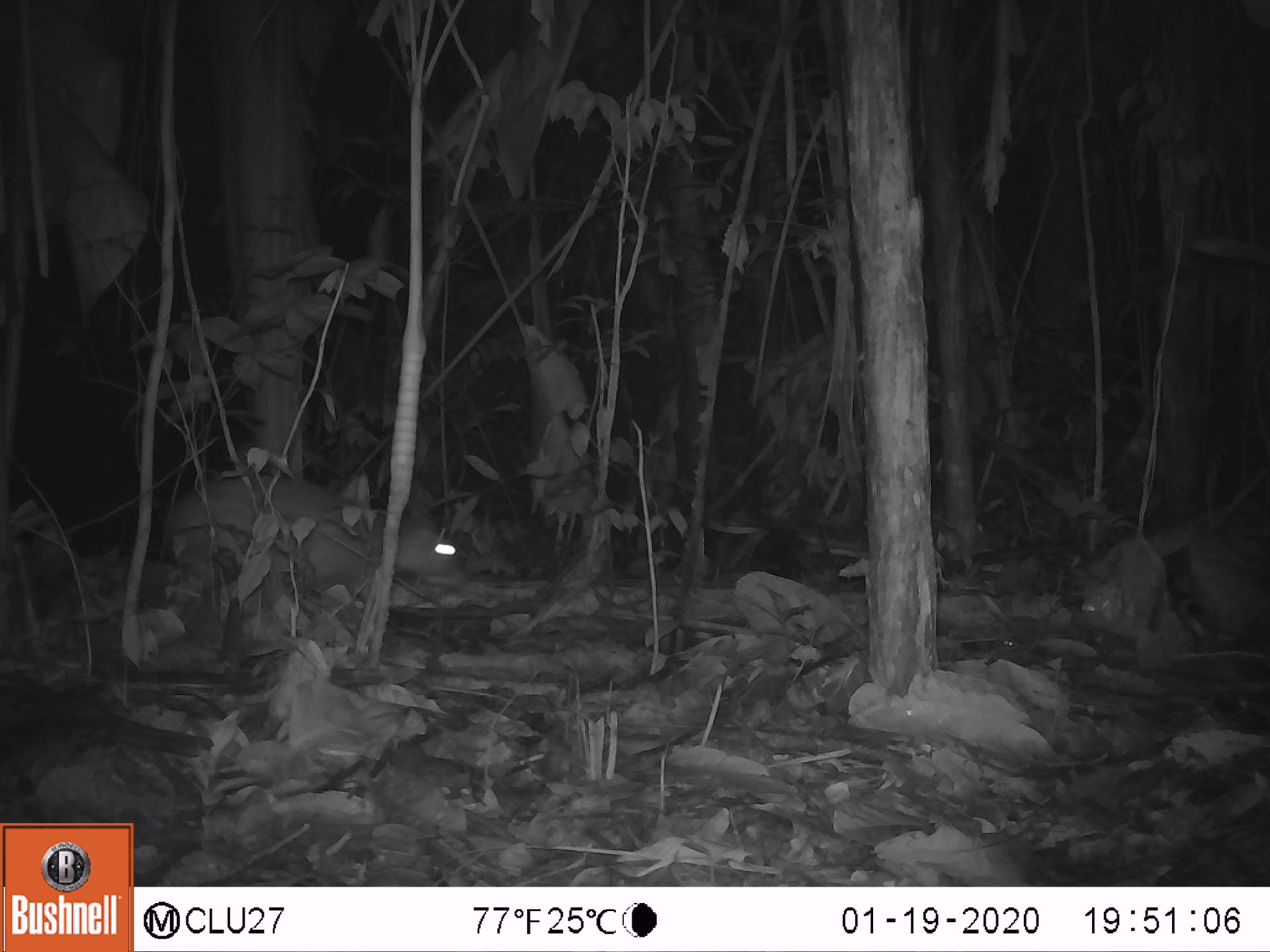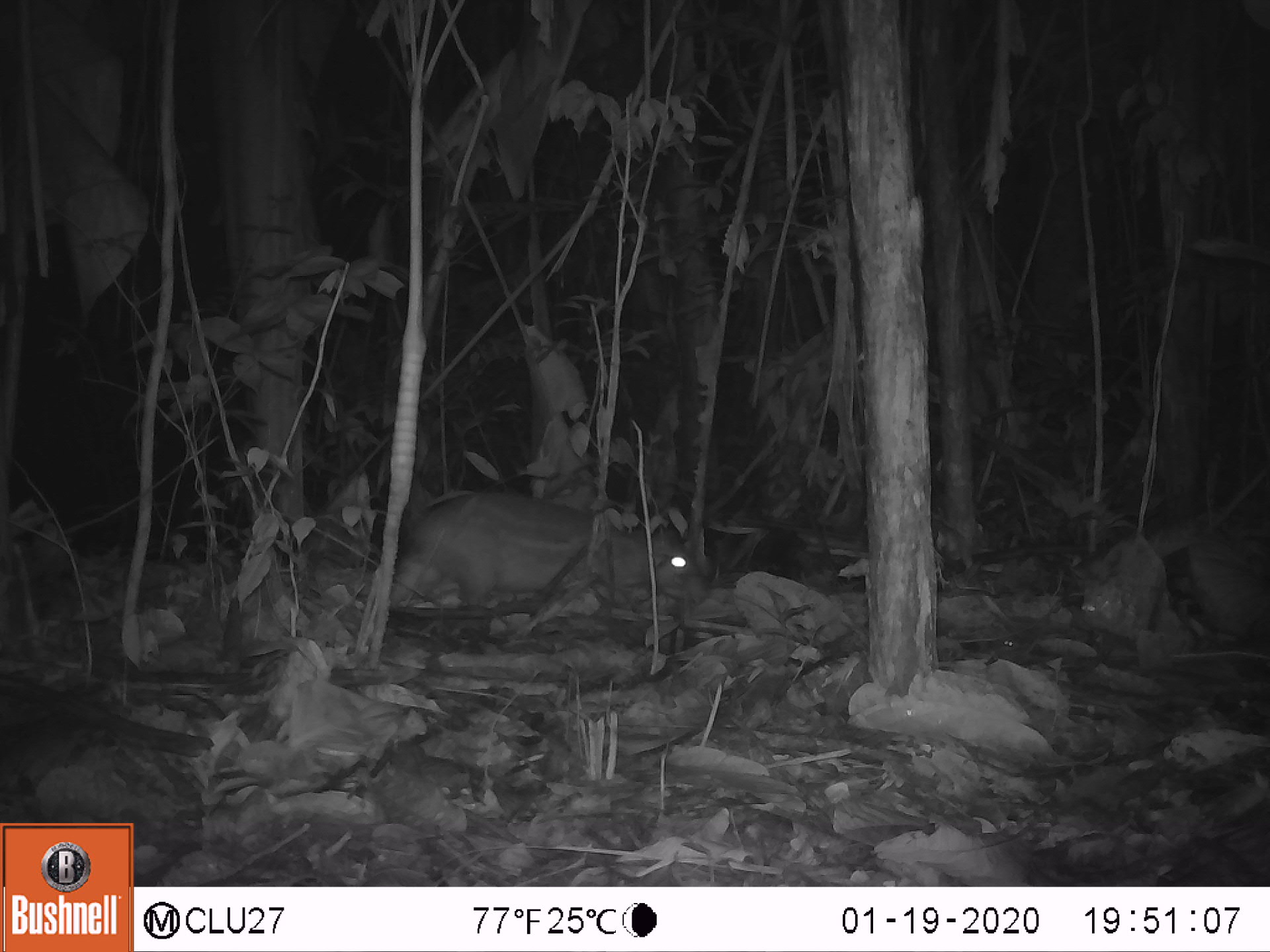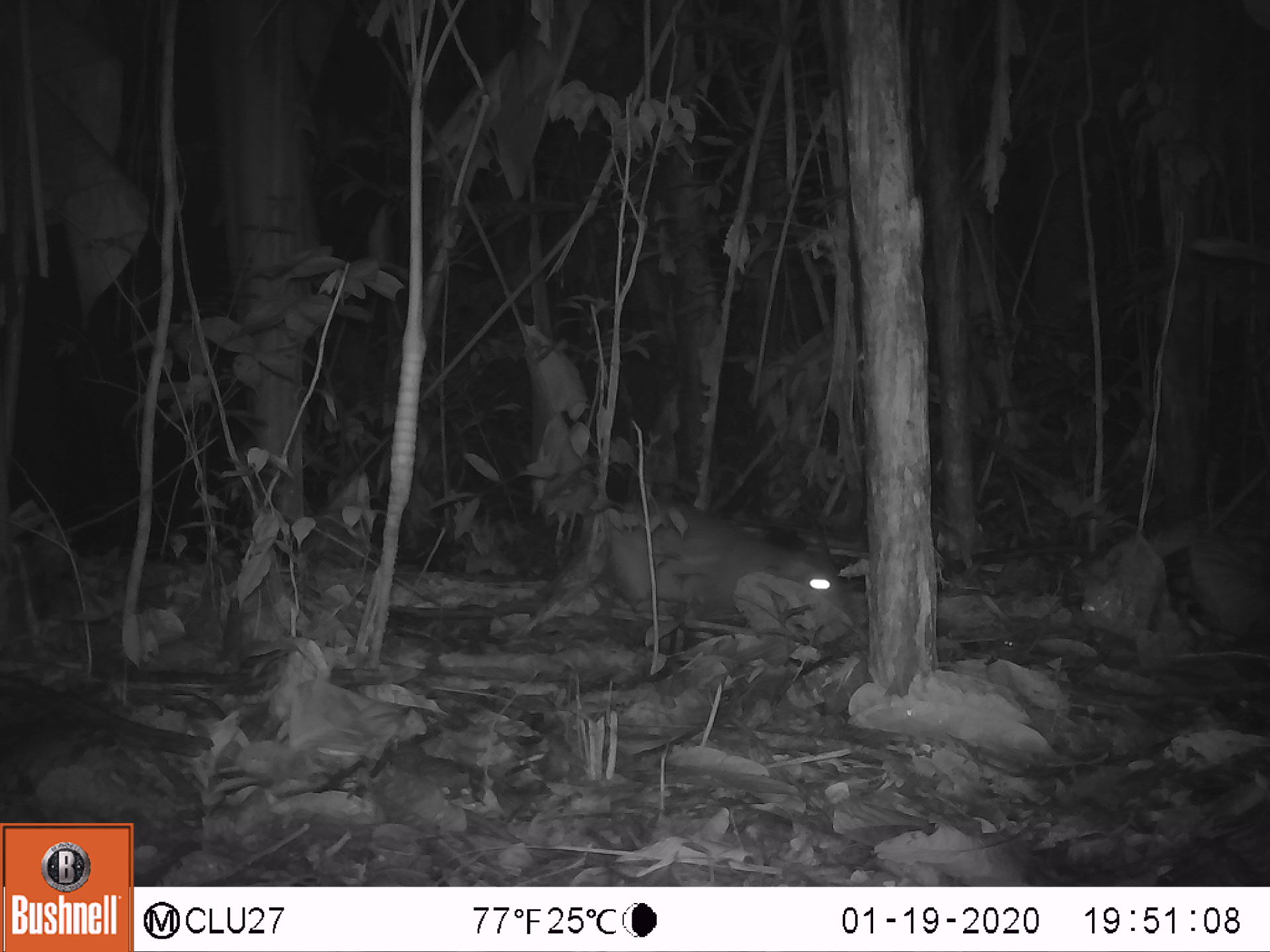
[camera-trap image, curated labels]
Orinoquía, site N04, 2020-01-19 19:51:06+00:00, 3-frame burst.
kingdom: Animalia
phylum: Chordata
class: Mammalia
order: Rodentia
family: Cuniculidae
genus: Cuniculus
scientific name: Cuniculus paca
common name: spotted paca